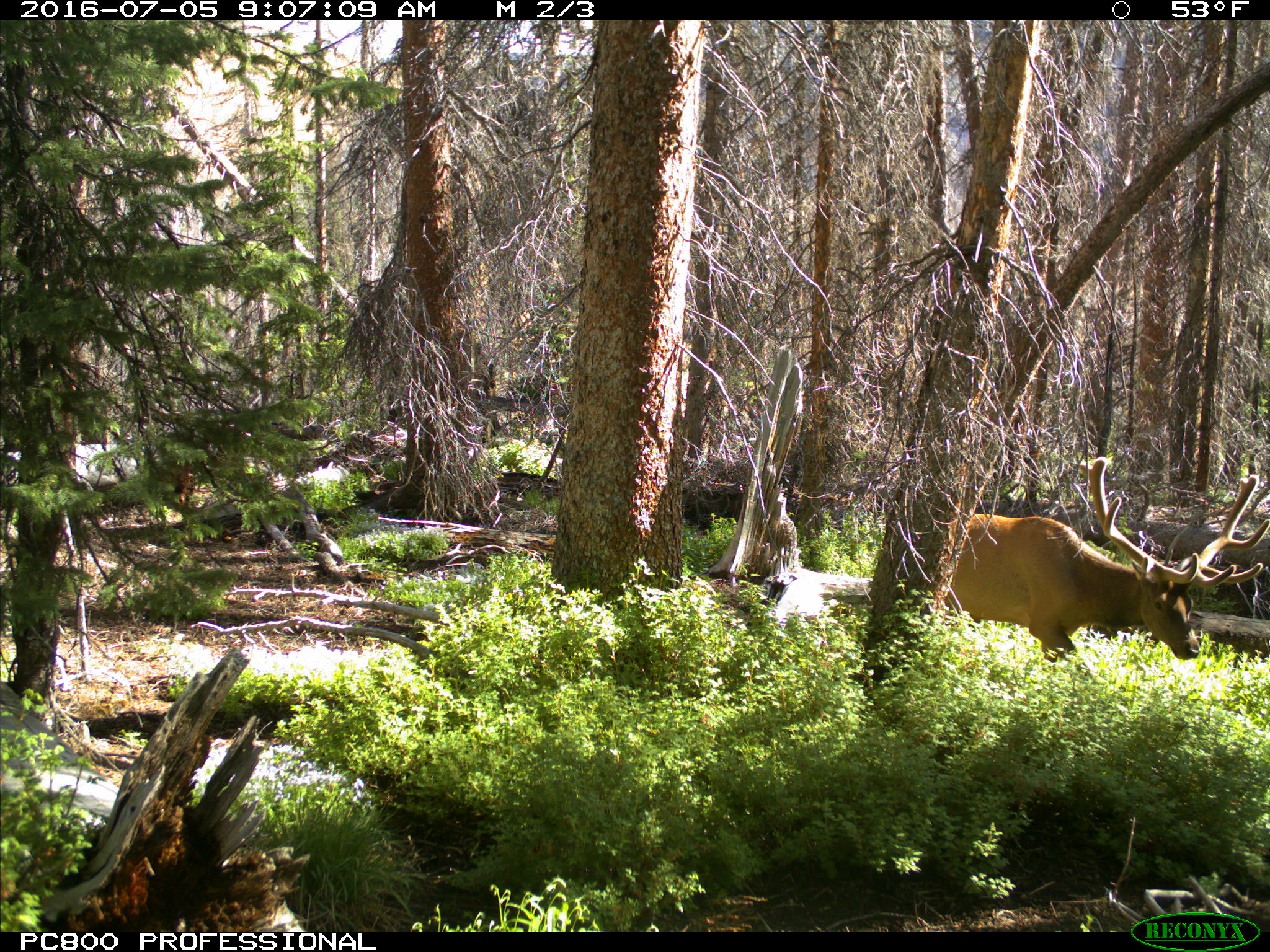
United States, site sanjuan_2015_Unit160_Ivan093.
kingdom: Animalia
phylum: Chordata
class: Mammalia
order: Artiodactyla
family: Cervidae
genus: Cervus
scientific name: Cervus elaphus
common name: red deer